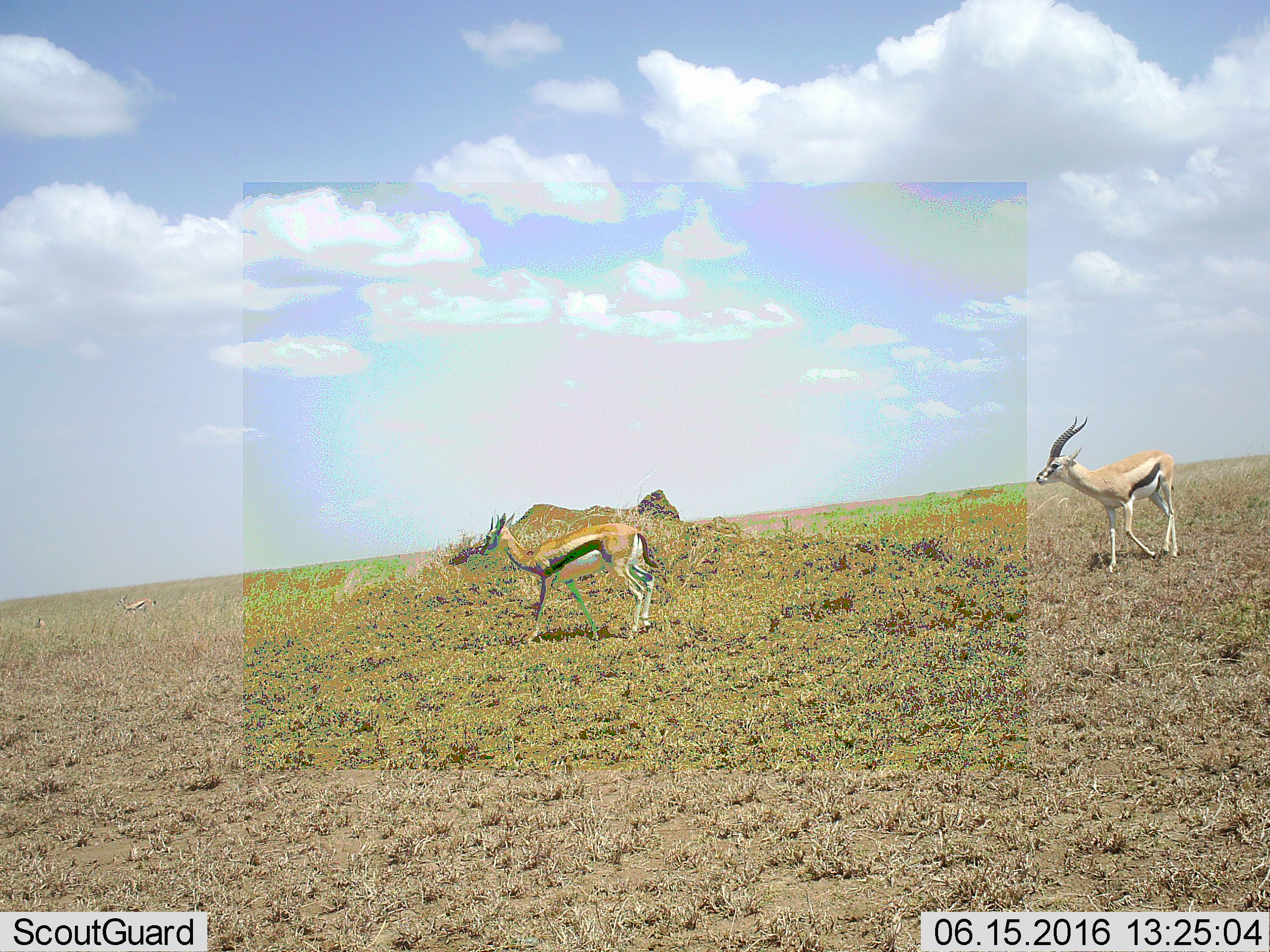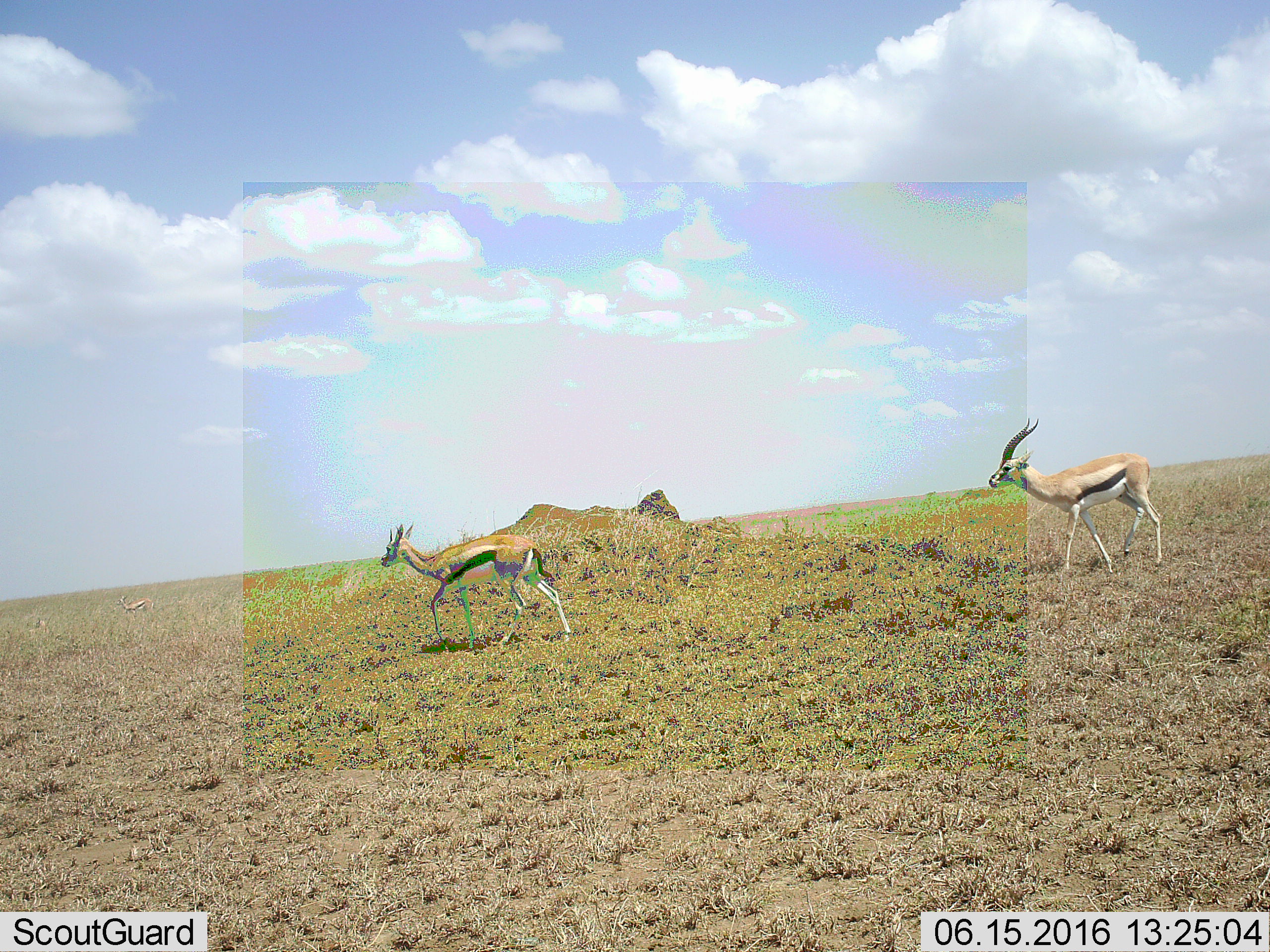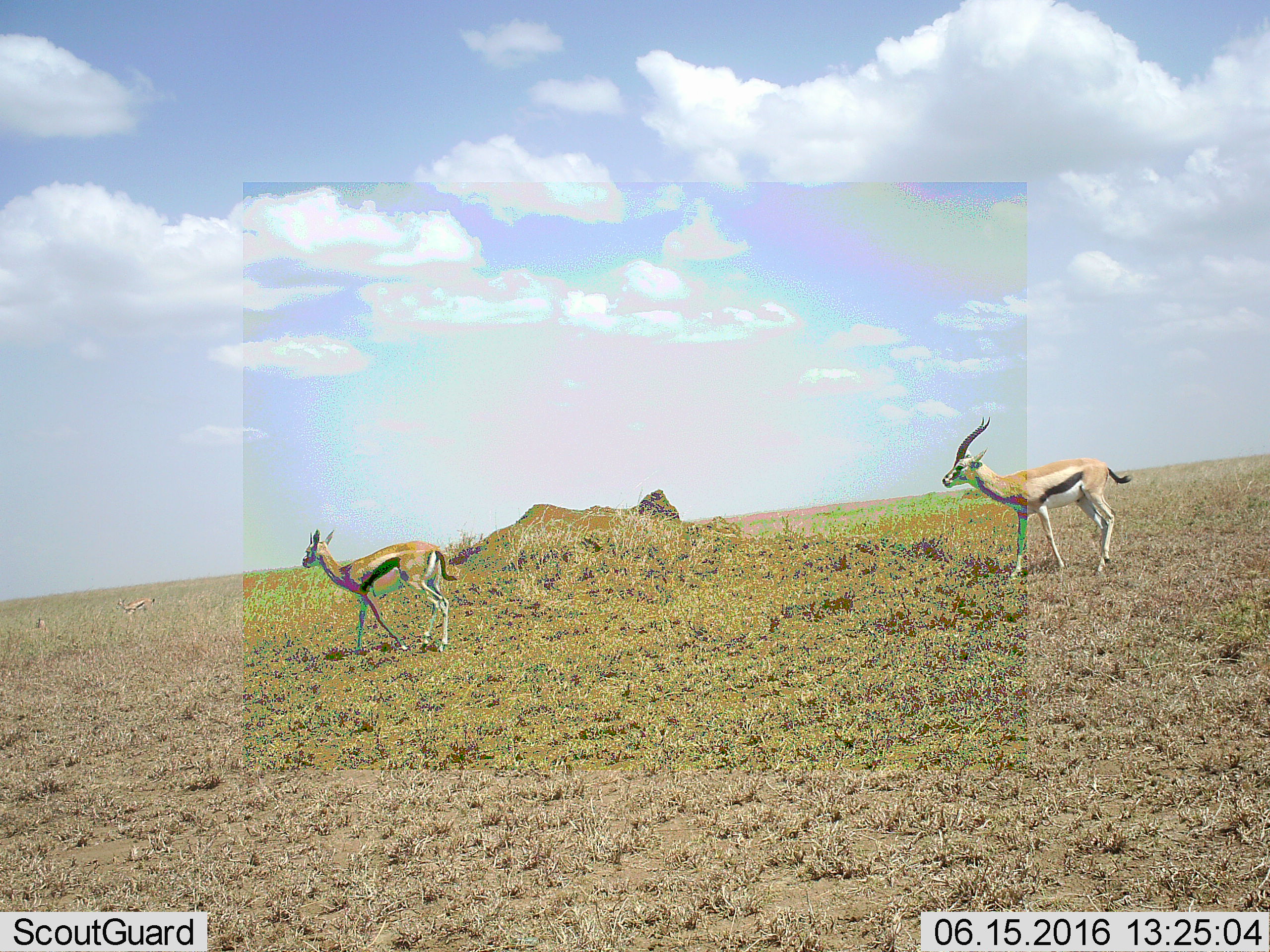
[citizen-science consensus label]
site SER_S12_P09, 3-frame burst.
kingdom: Animalia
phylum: Chordata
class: Mammalia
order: Artiodactyla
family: Bovidae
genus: Eudorcas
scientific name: Eudorcas thomsonii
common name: thomson's gazelle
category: gazellethomsons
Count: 3.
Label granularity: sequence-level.